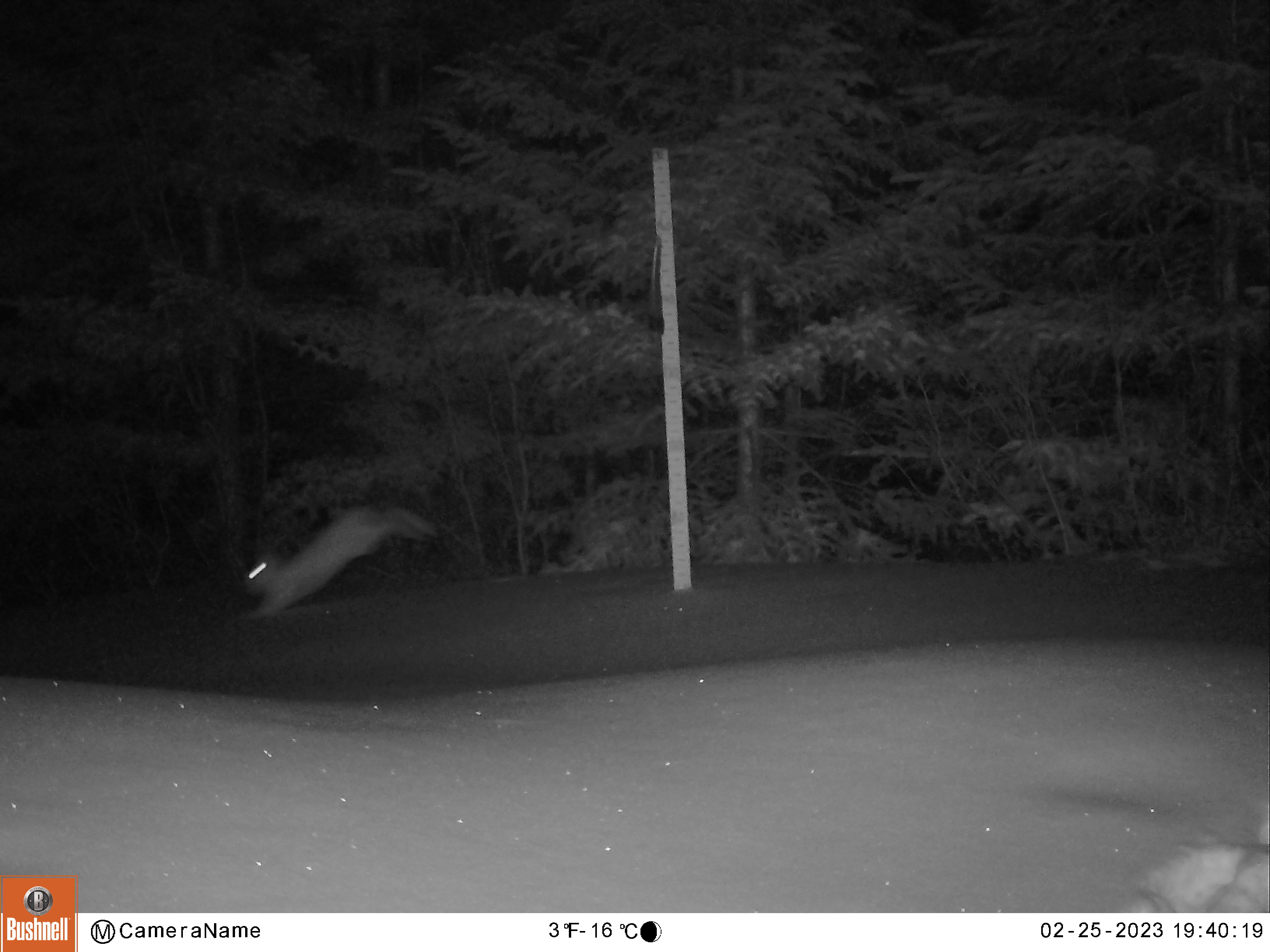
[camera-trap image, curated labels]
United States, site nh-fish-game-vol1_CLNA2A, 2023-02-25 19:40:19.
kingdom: Animalia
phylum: Chordata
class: Mammalia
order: Lagomorpha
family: Leporidae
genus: Lepus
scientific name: Lepus americanus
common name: snowshoe hare